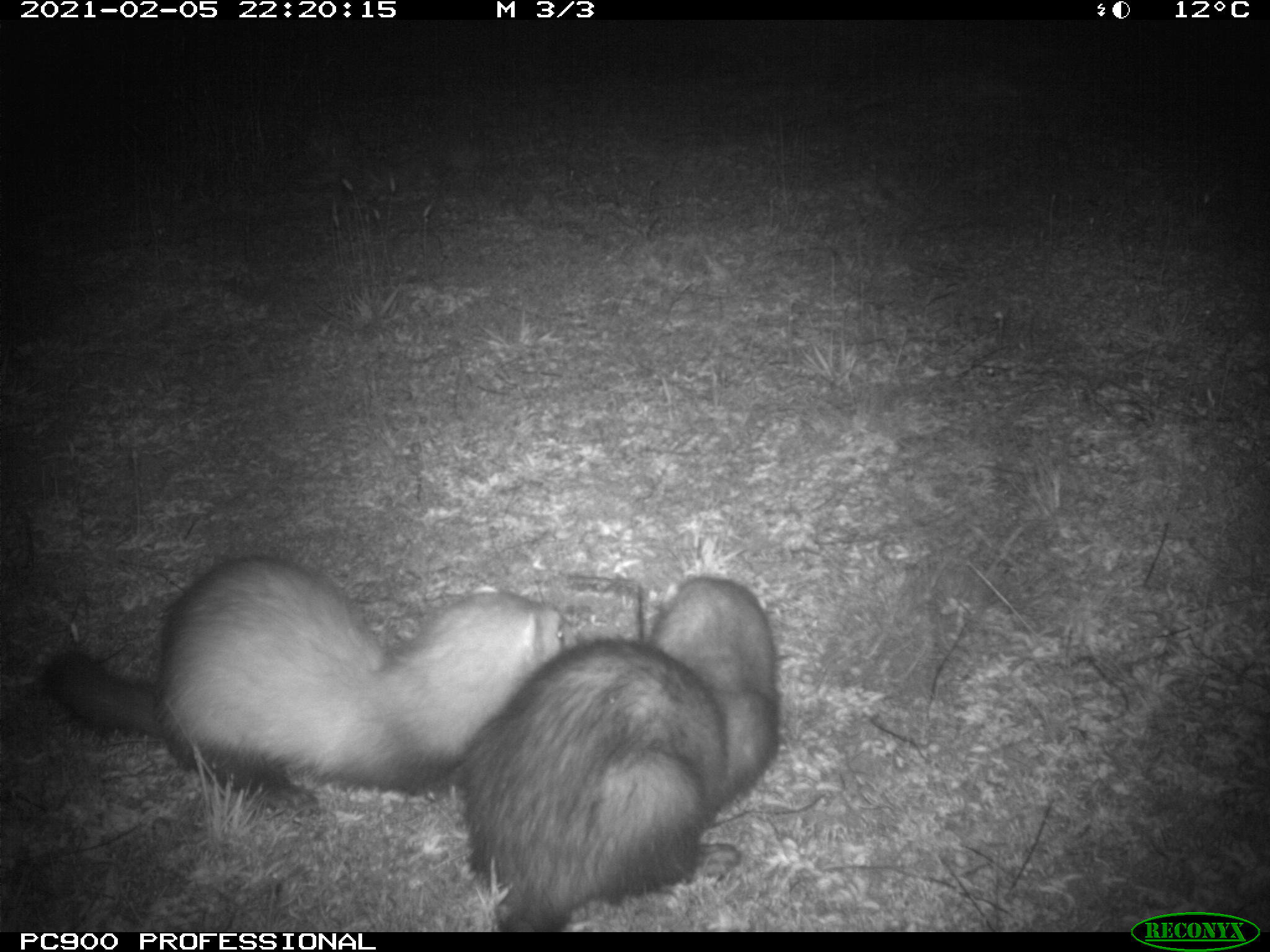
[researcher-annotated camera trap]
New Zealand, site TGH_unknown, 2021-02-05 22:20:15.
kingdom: Animalia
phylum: Chordata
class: Mammalia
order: Carnivora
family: Mustelidae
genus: Mustela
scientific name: Mustela furo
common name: ferret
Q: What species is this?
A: Ferret (Mustela furo).